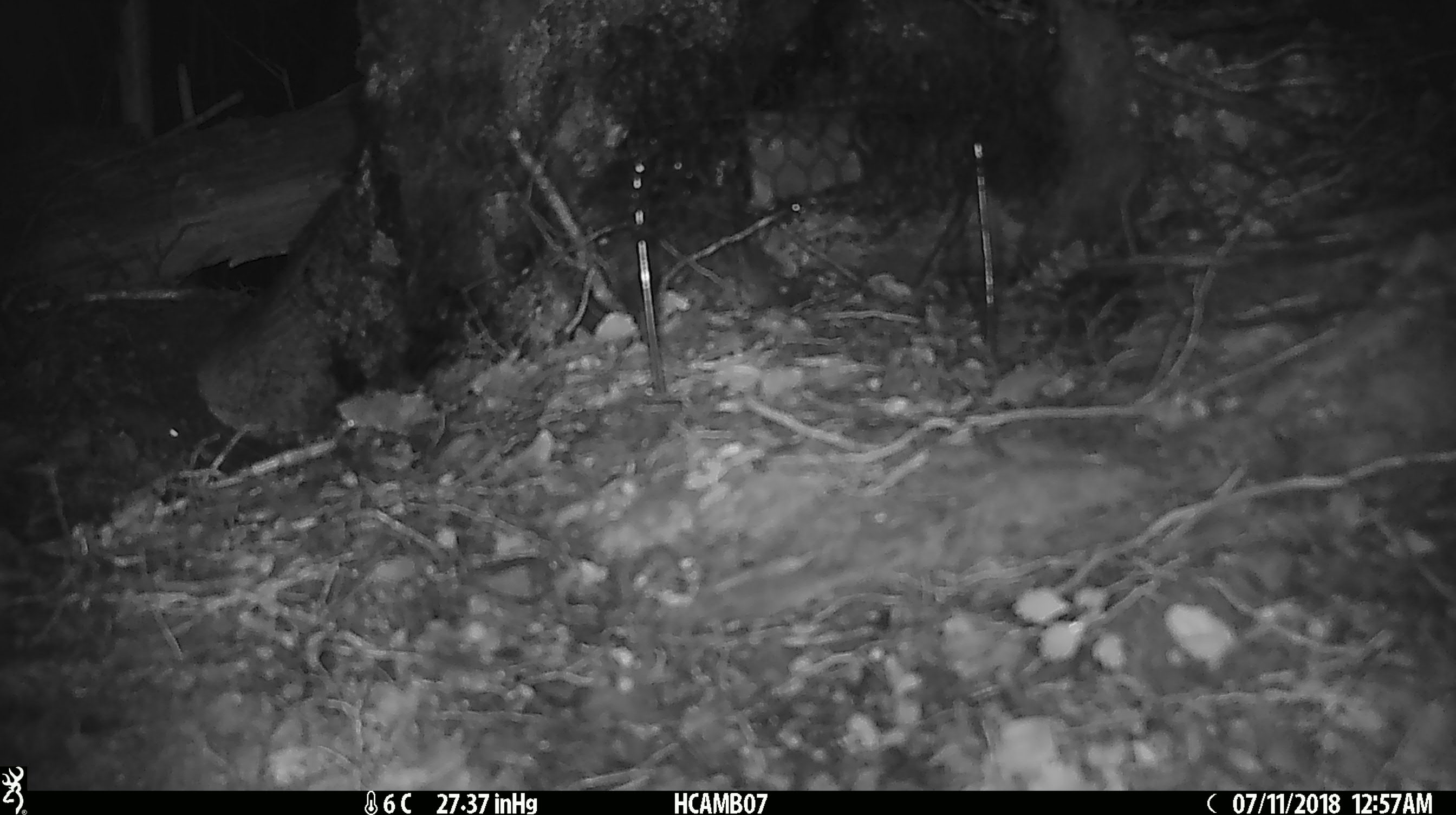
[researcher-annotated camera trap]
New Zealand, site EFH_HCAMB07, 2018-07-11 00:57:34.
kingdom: Animalia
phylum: Chordata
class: Mammalia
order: Rodentia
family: Muridae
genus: Mus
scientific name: Mus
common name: mouse